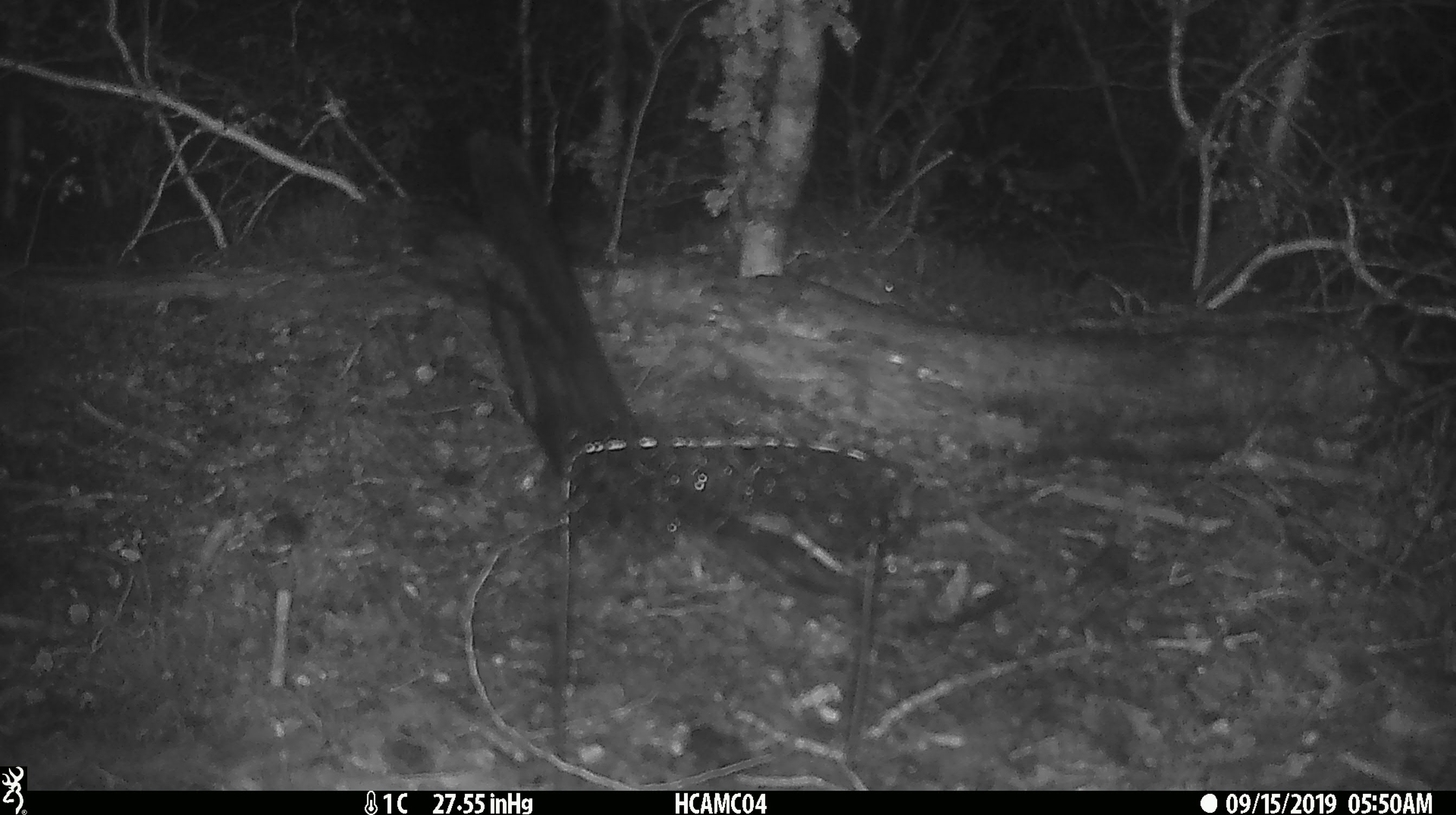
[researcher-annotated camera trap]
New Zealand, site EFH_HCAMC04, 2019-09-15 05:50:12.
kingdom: Animalia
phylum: Chordata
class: Mammalia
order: Rodentia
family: Muridae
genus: Mus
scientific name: Mus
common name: mouse